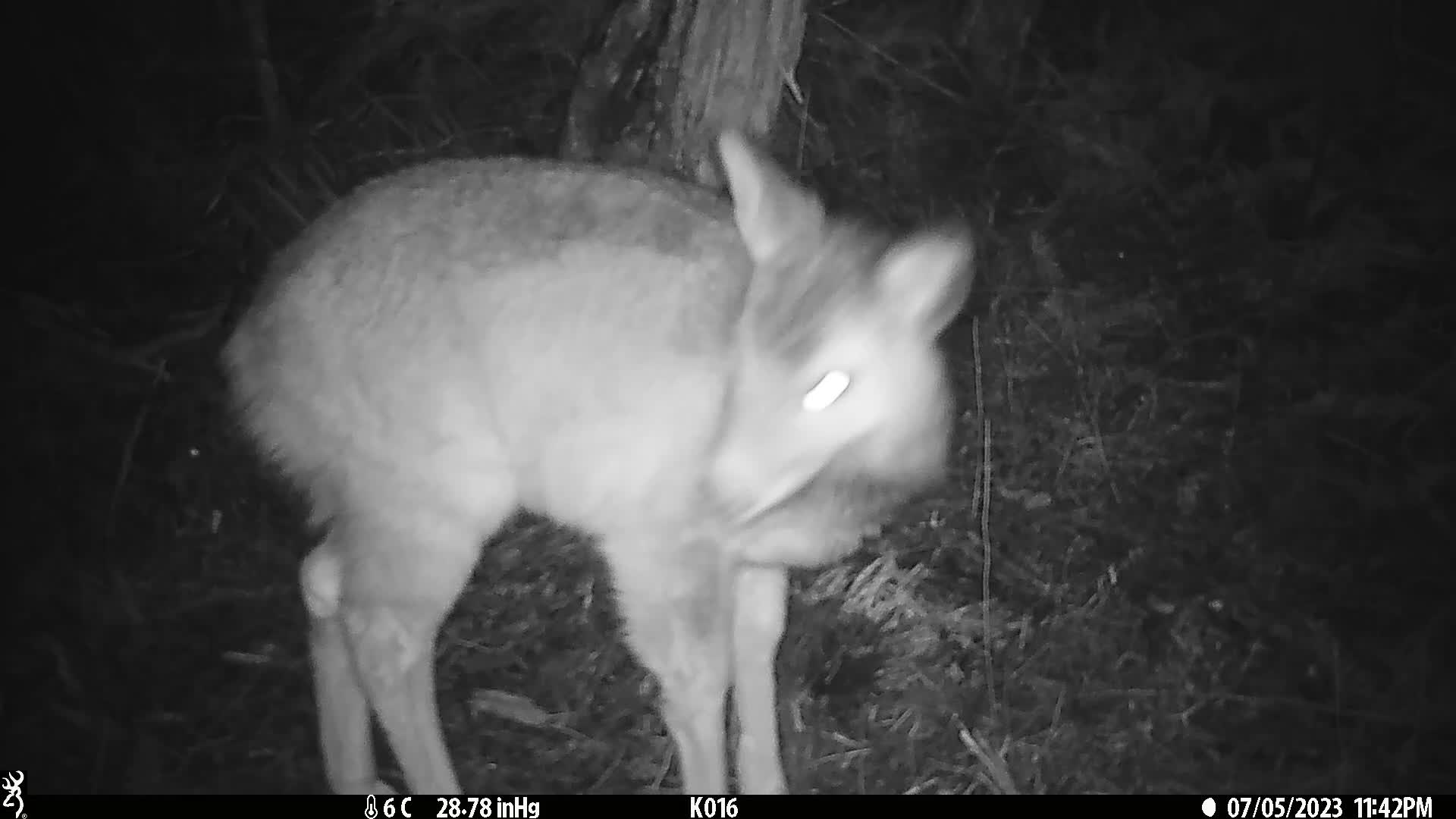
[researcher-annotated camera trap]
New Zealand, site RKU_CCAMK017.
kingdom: Animalia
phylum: Chordata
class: Mammalia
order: Artiodactyla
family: Cervidae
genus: Odocoileus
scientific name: Odocoileus virginianus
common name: white-tailed deer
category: white tailed deer